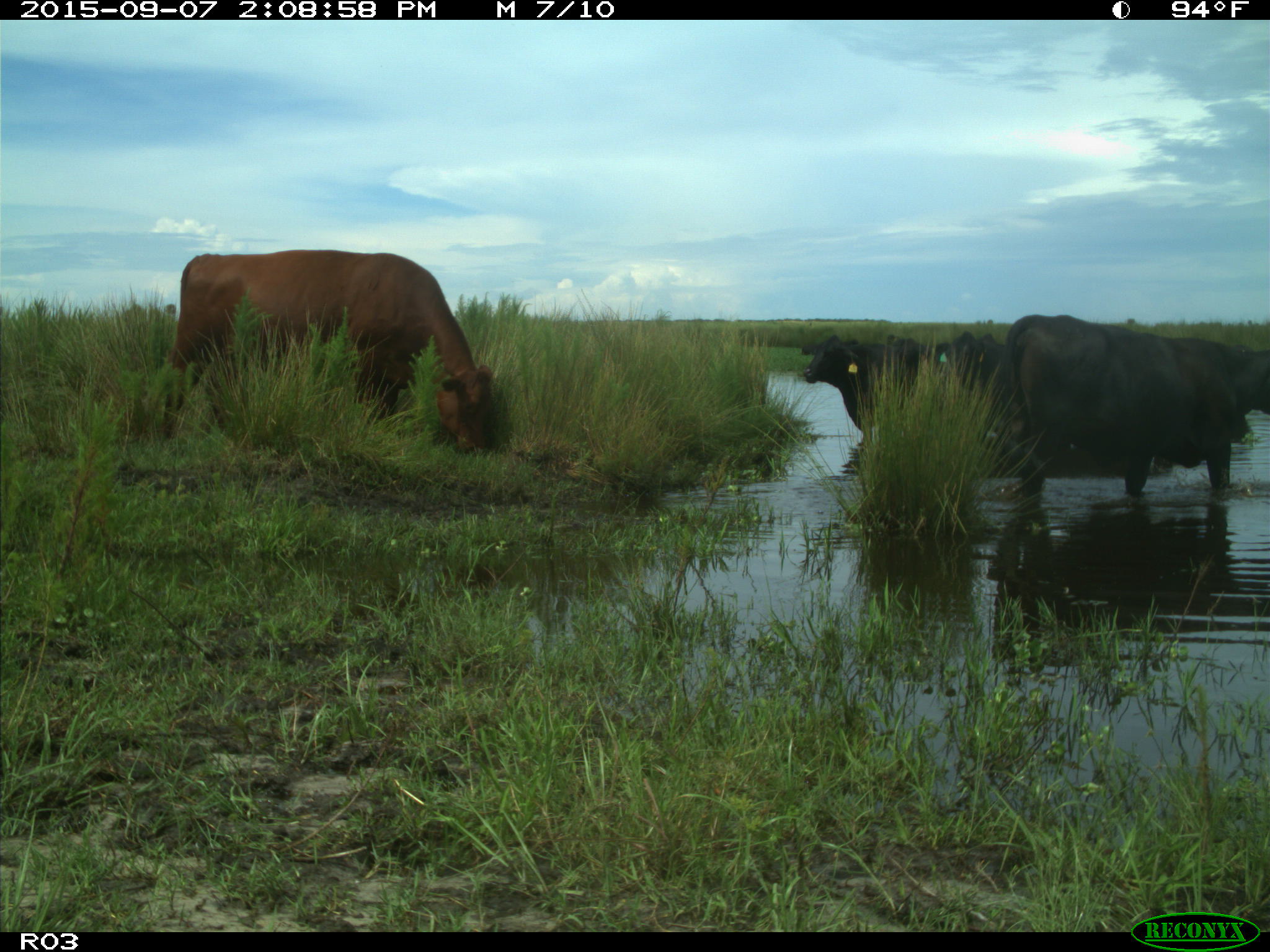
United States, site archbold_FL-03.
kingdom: Animalia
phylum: Chordata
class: Mammalia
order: Artiodactyla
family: Bovidae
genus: Bos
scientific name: Bos taurus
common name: domestic cow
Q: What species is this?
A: Bos taurus (domestic cow).